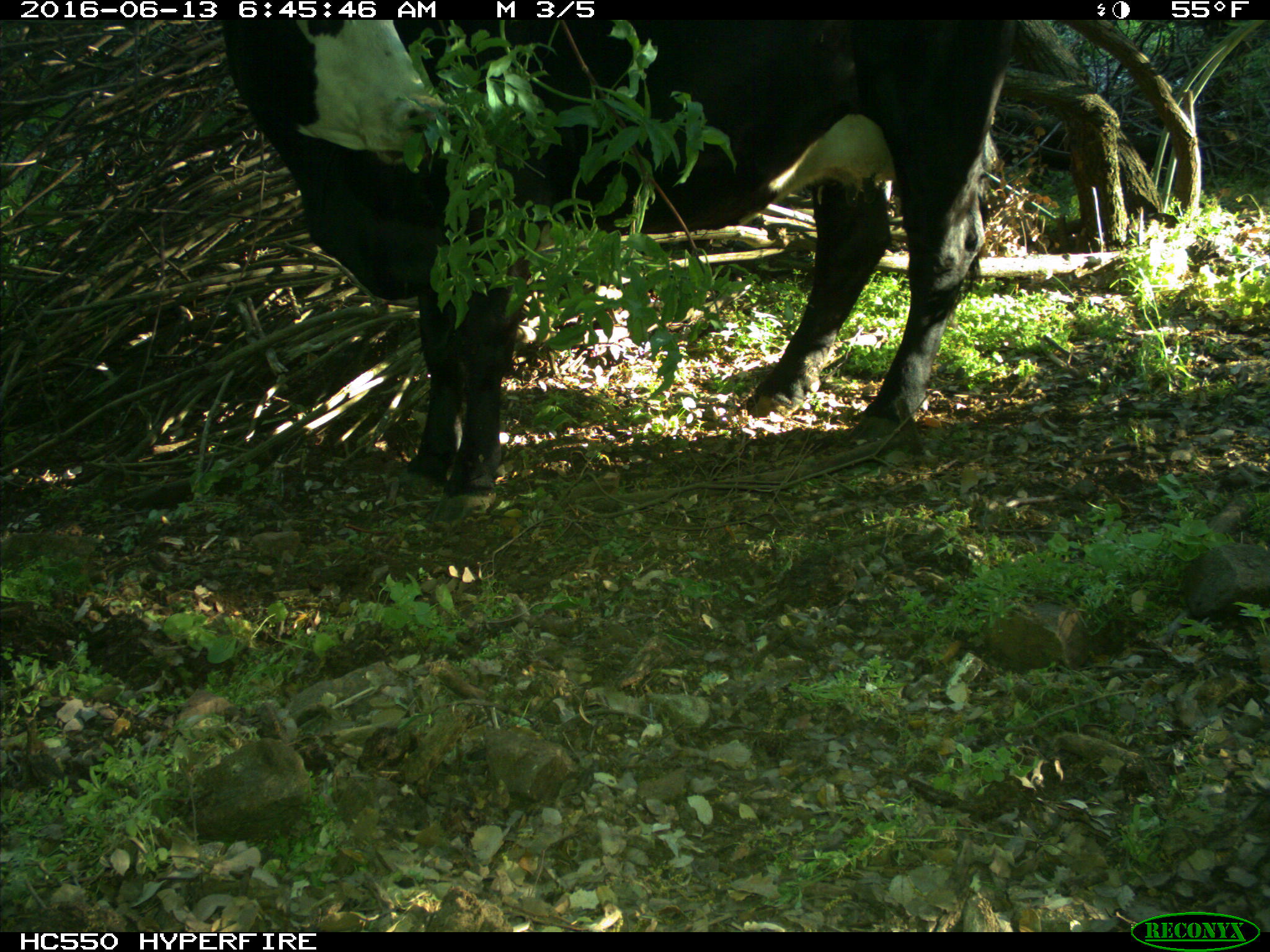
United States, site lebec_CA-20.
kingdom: Animalia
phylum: Chordata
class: Mammalia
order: Artiodactyla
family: Bovidae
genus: Bos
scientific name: Bos taurus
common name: domestic cow